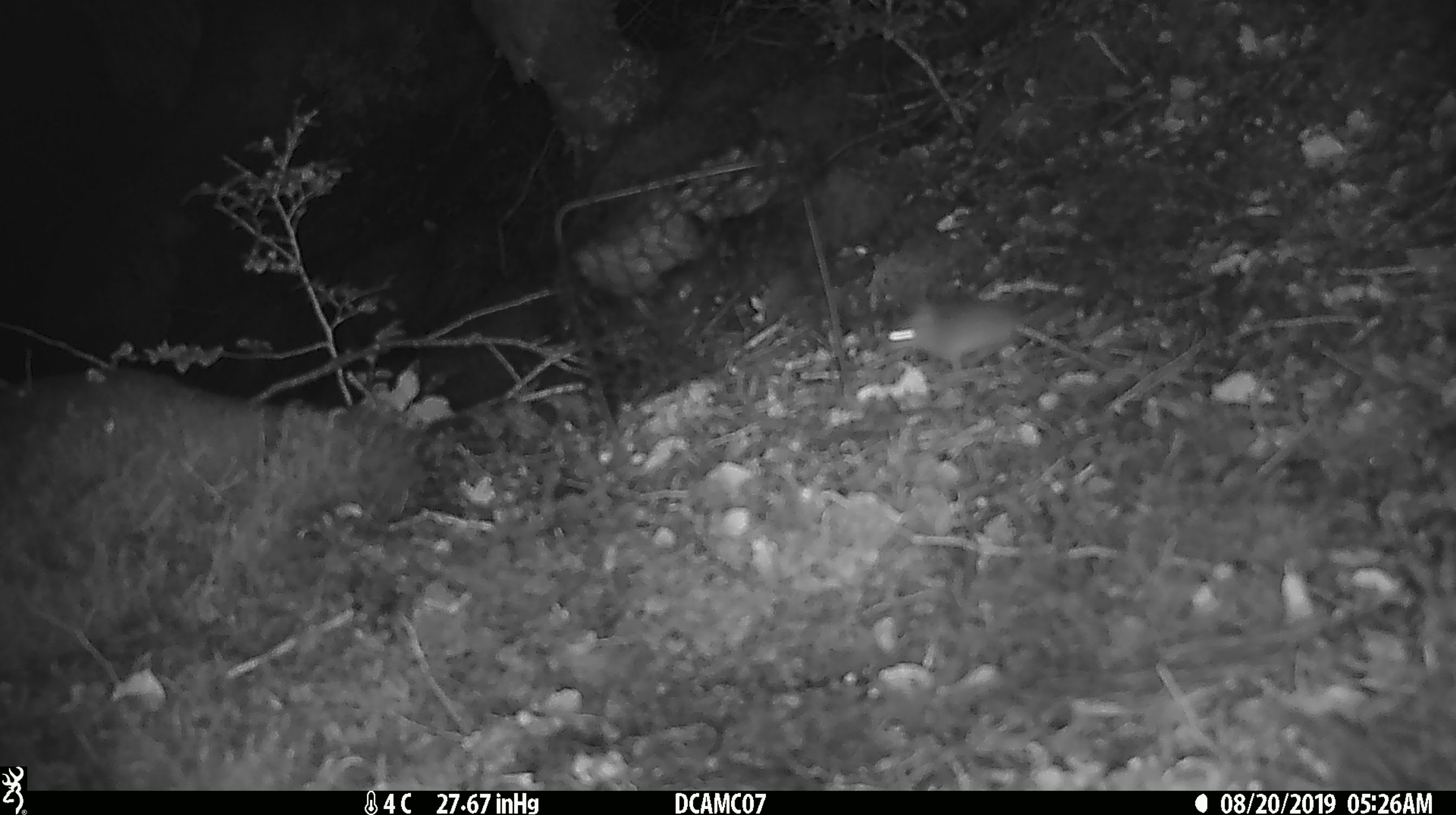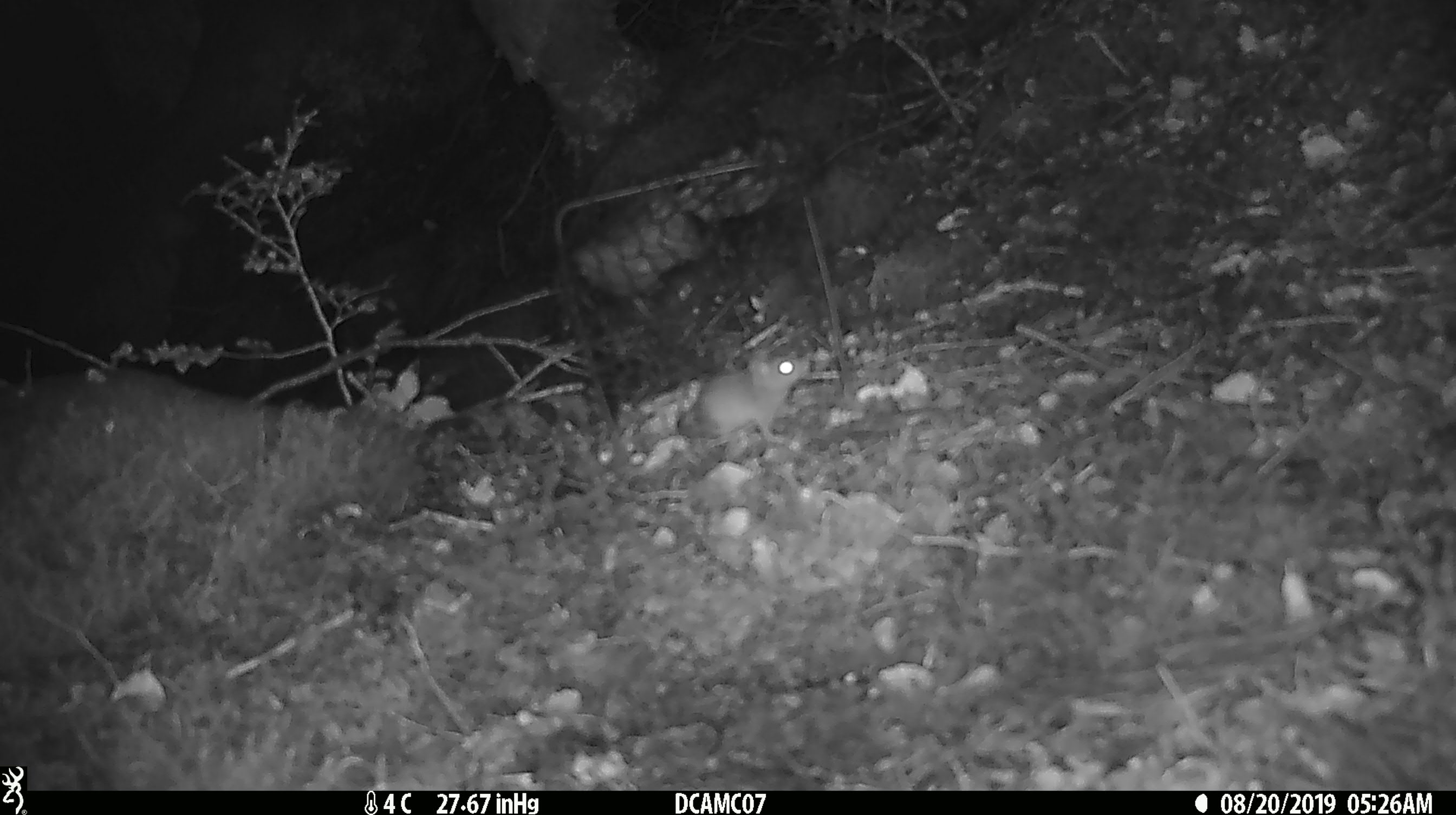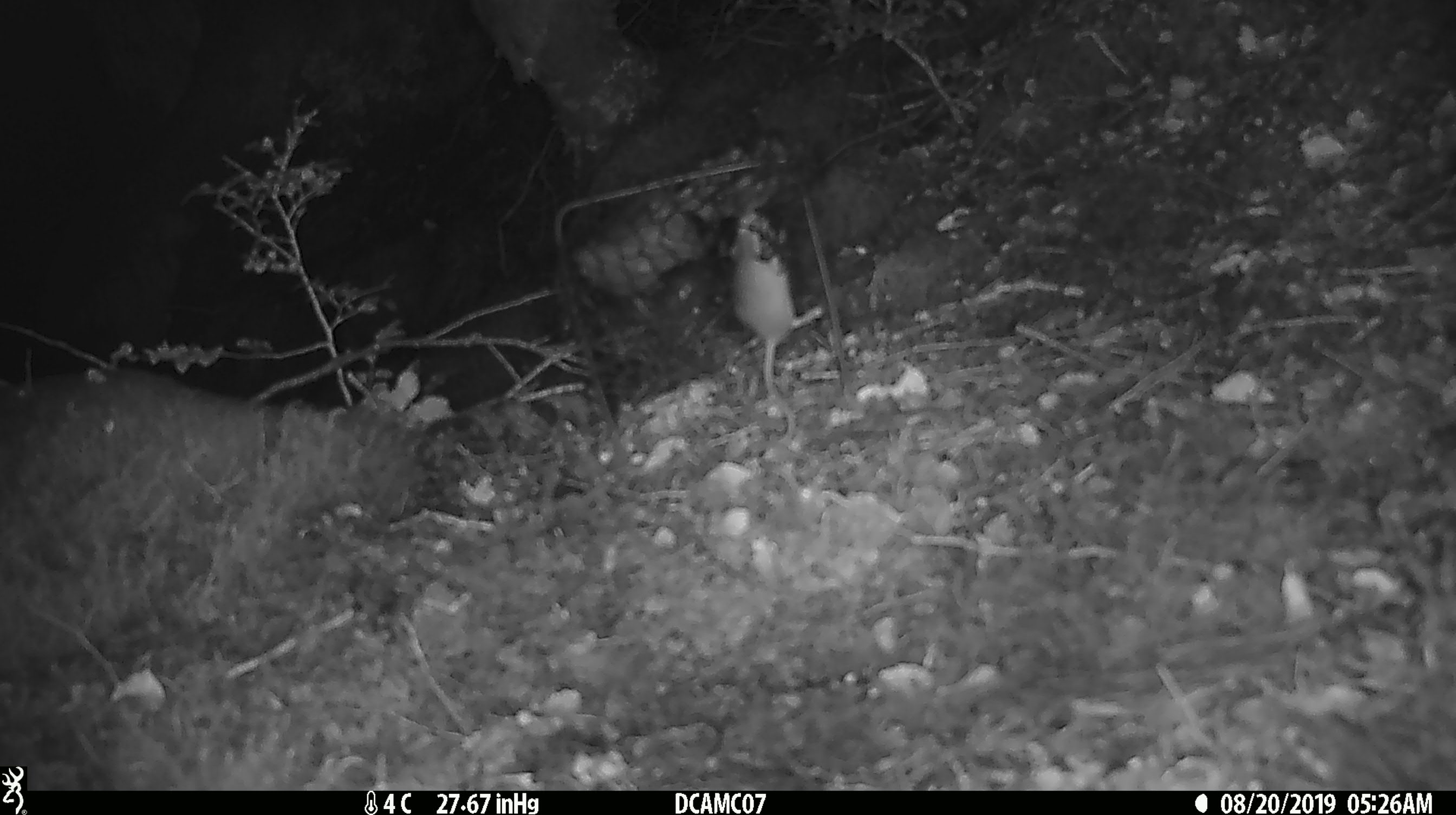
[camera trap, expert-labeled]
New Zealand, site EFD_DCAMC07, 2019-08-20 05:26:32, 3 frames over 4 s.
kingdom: Animalia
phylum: Chordata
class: Mammalia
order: Rodentia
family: Muridae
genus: Mus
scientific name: Mus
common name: mouse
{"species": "mouse (Mus)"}